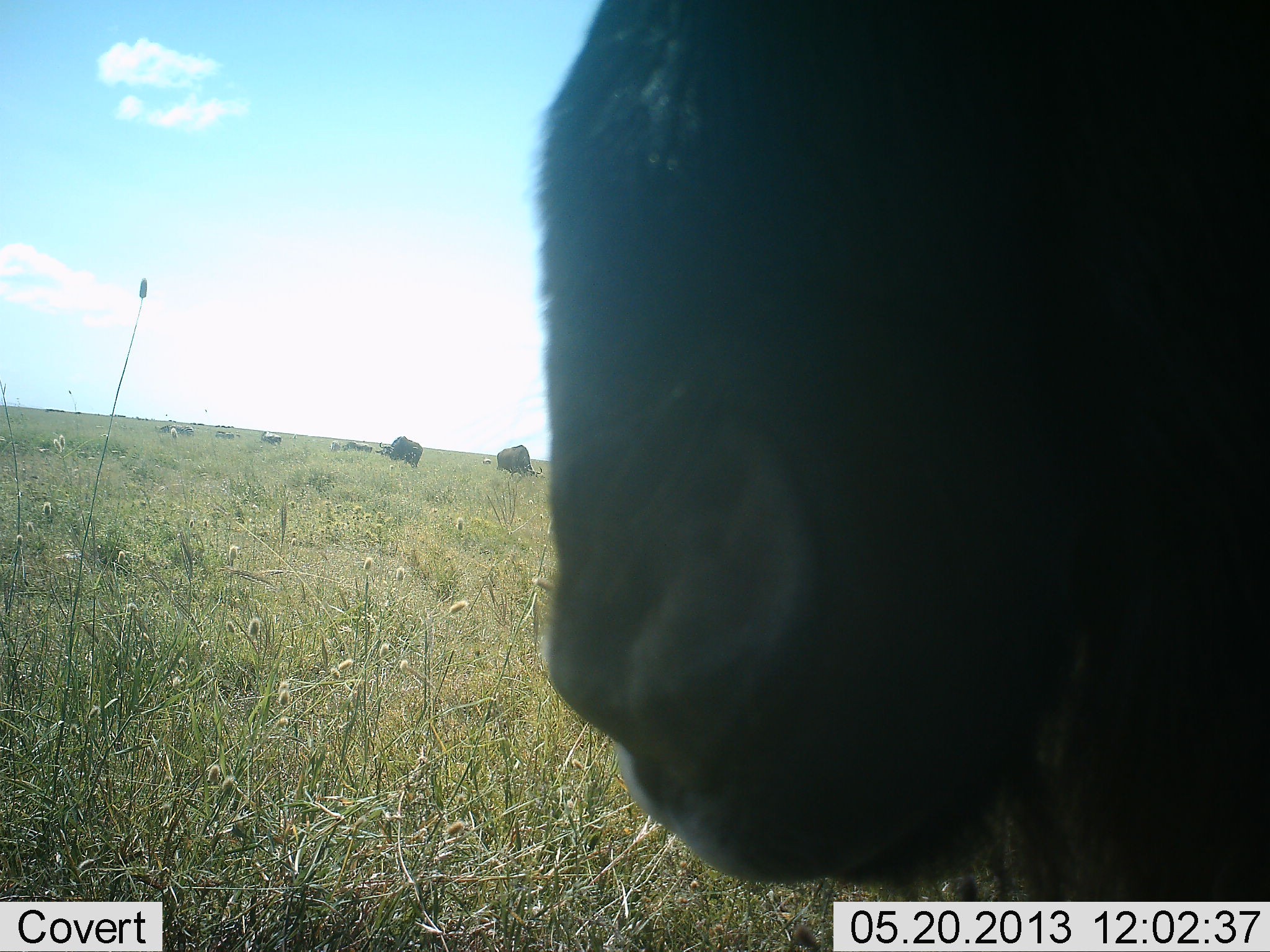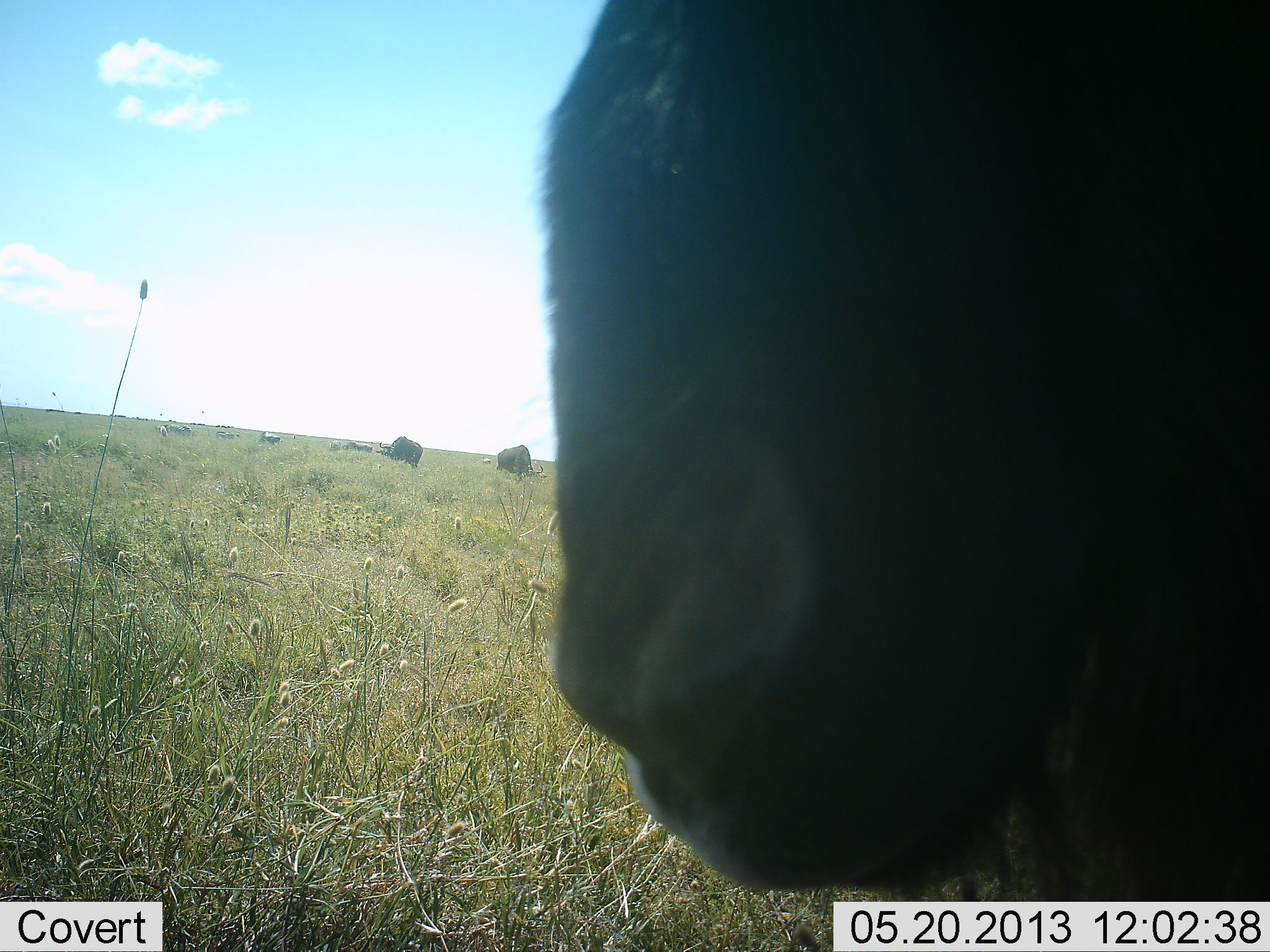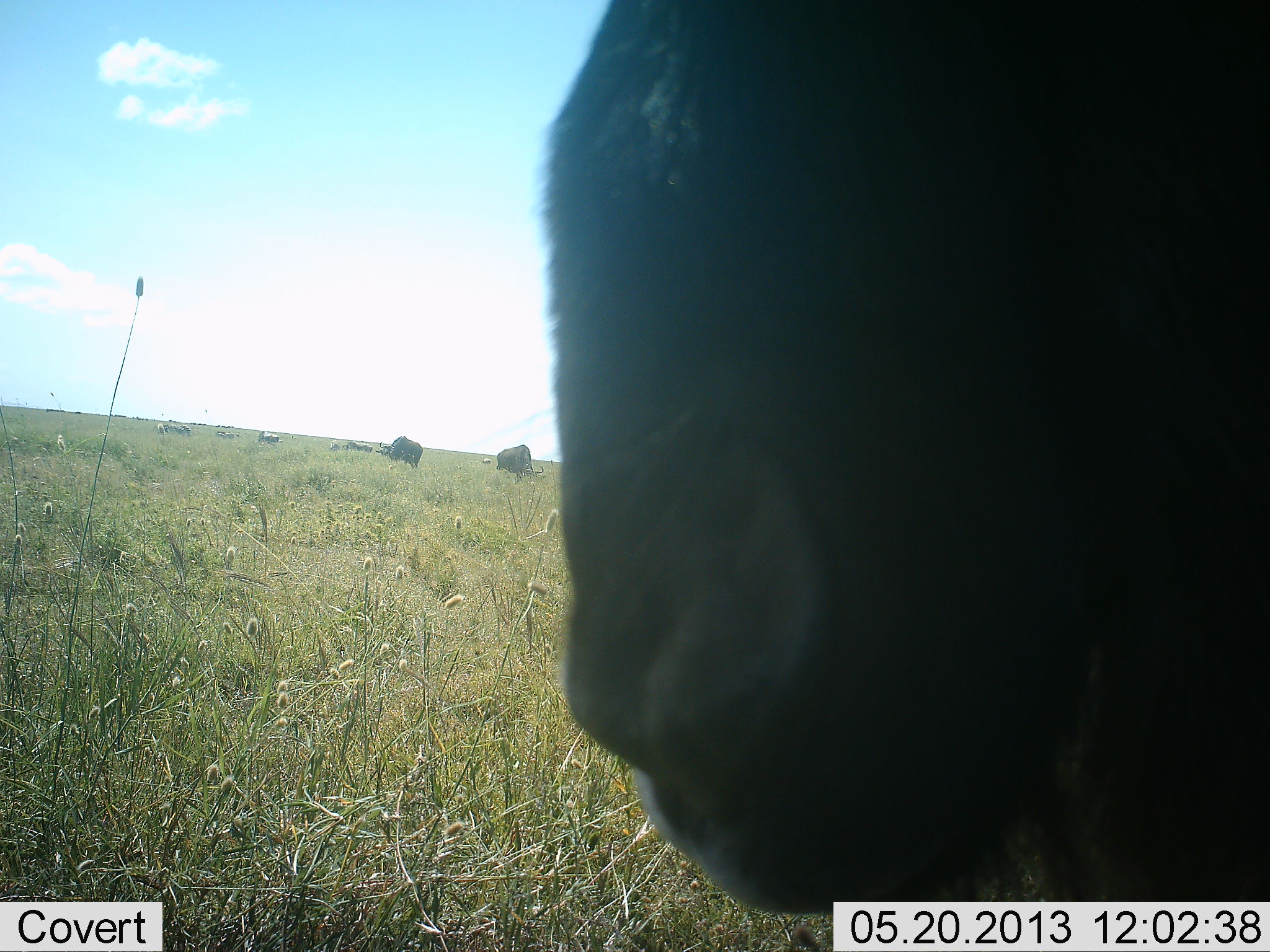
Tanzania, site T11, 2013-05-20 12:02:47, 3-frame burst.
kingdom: Animalia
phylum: Chordata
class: Mammalia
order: Artiodactyla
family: Bovidae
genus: Connochaetes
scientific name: Connochaetes taurinus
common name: blue wildebeest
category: wildebeest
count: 8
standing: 94%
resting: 12%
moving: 6%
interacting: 6%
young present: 0%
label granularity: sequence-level